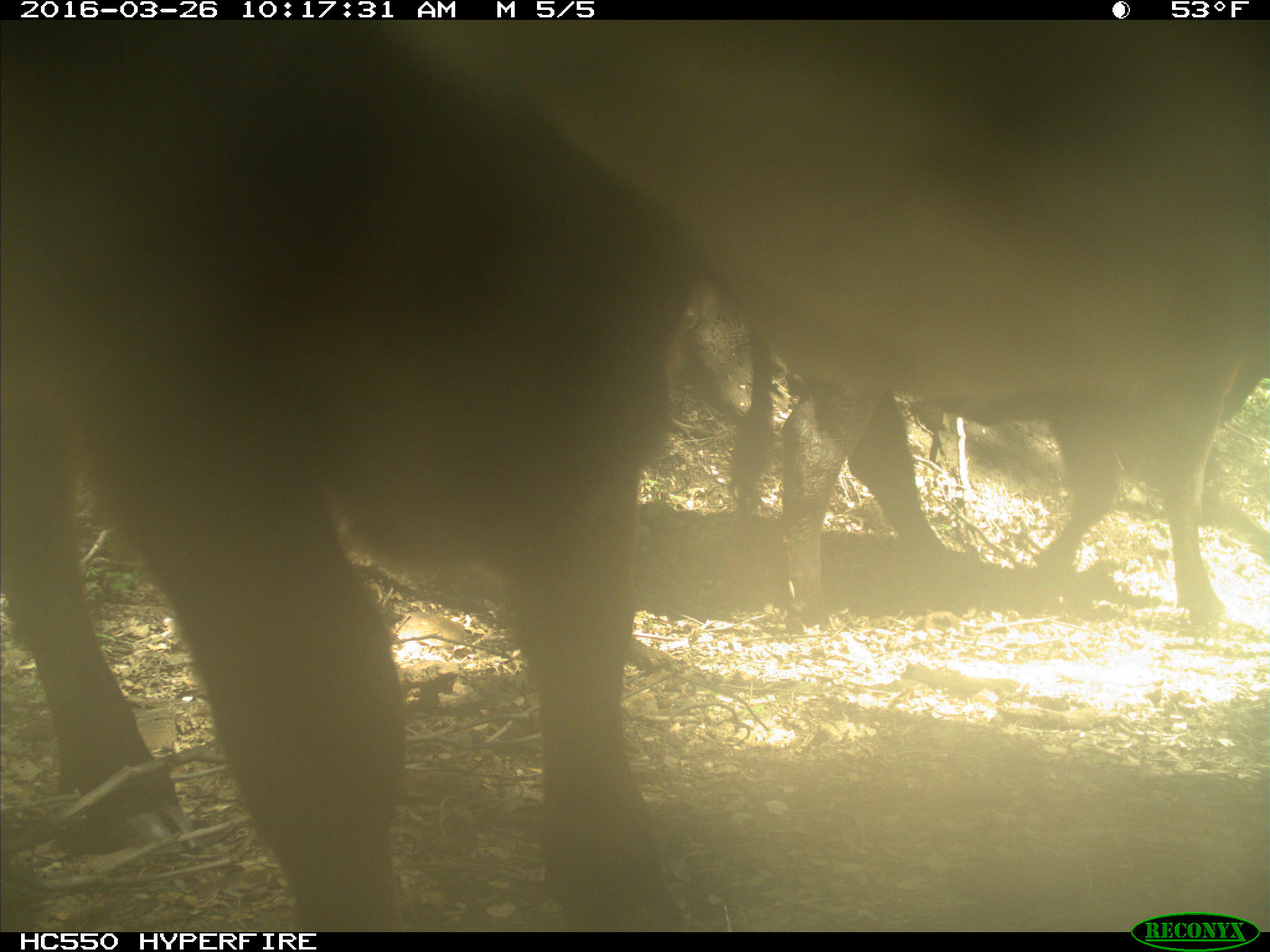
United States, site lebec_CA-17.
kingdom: Animalia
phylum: Chordata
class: Mammalia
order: Artiodactyla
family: Bovidae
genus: Bos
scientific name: Bos taurus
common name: domestic cow